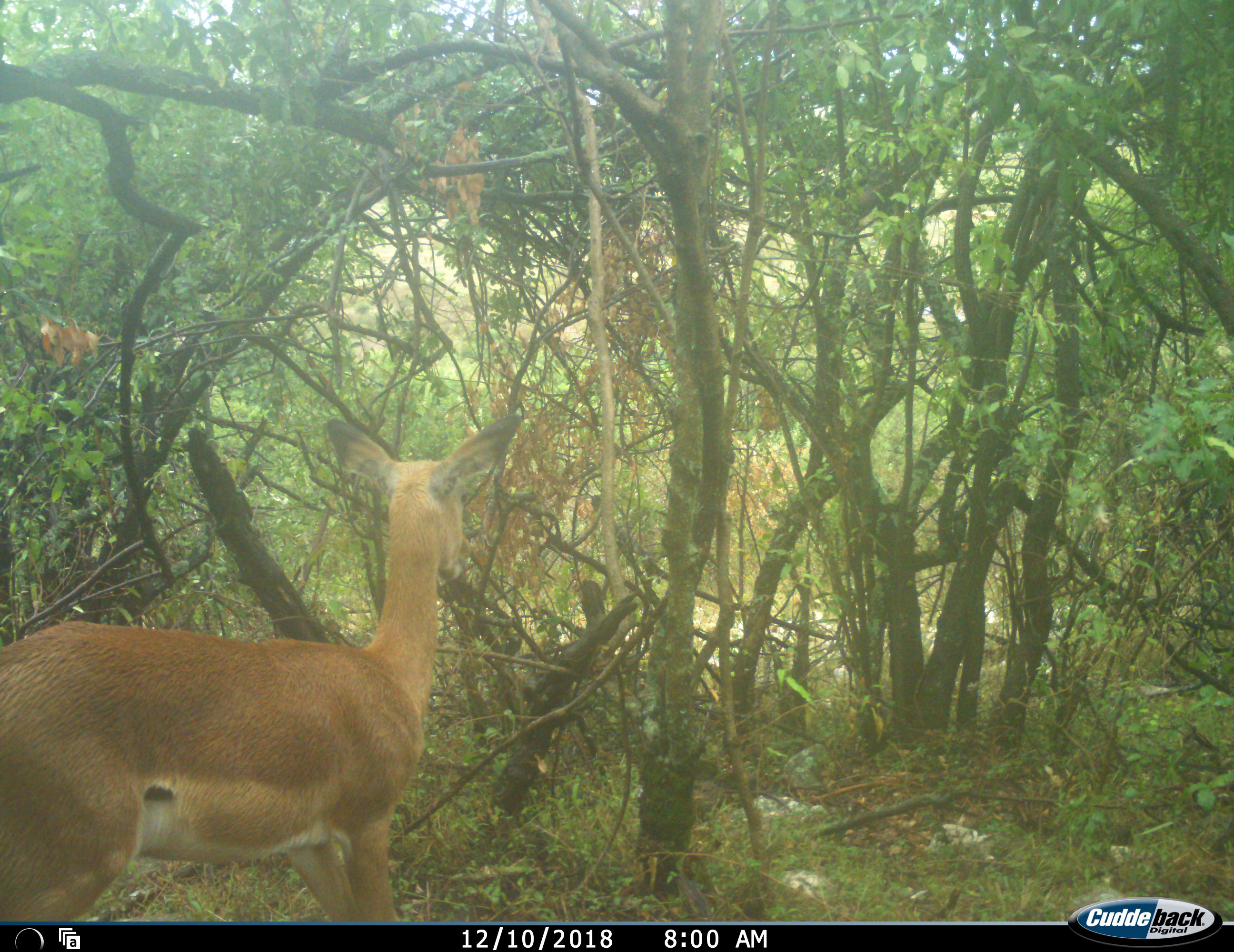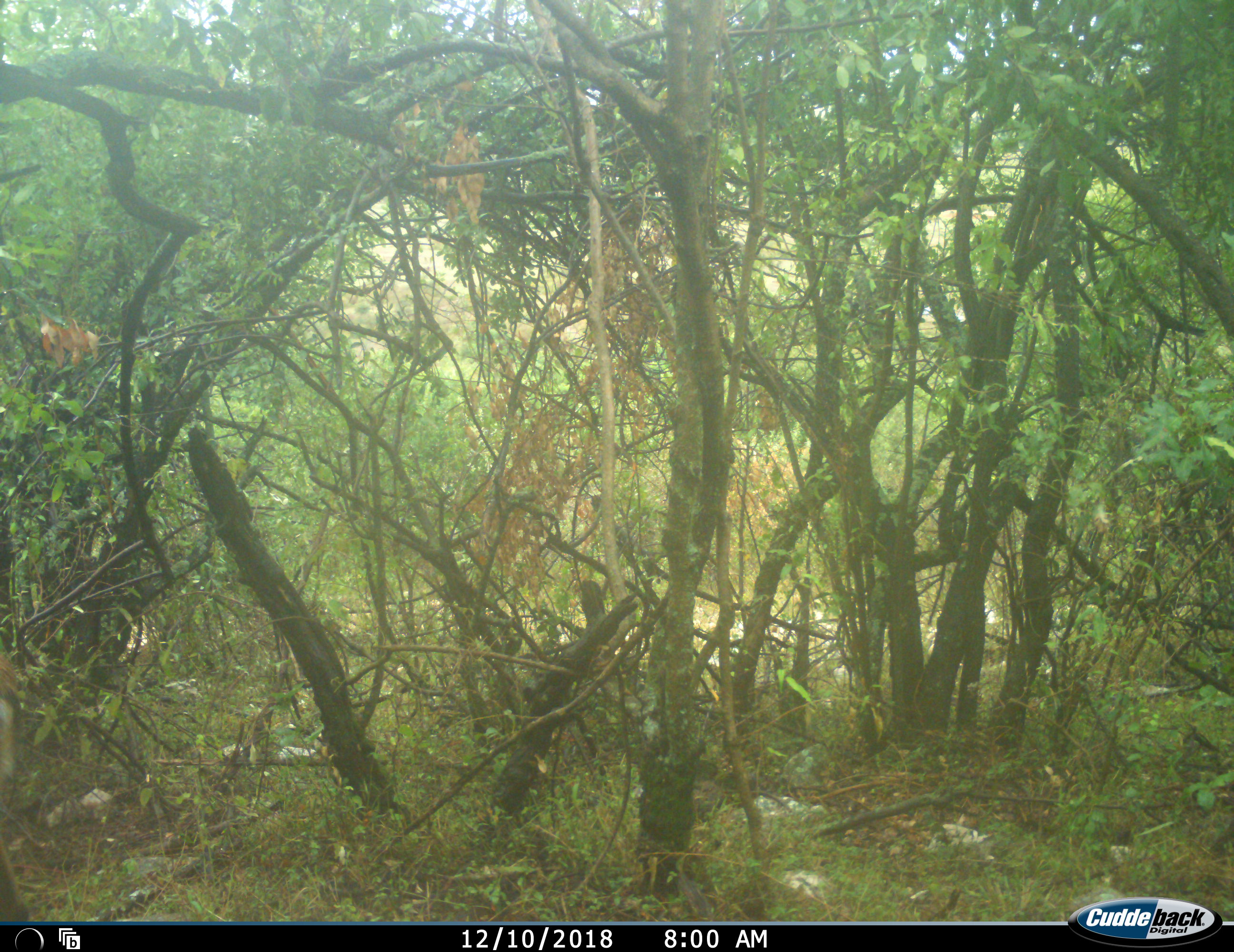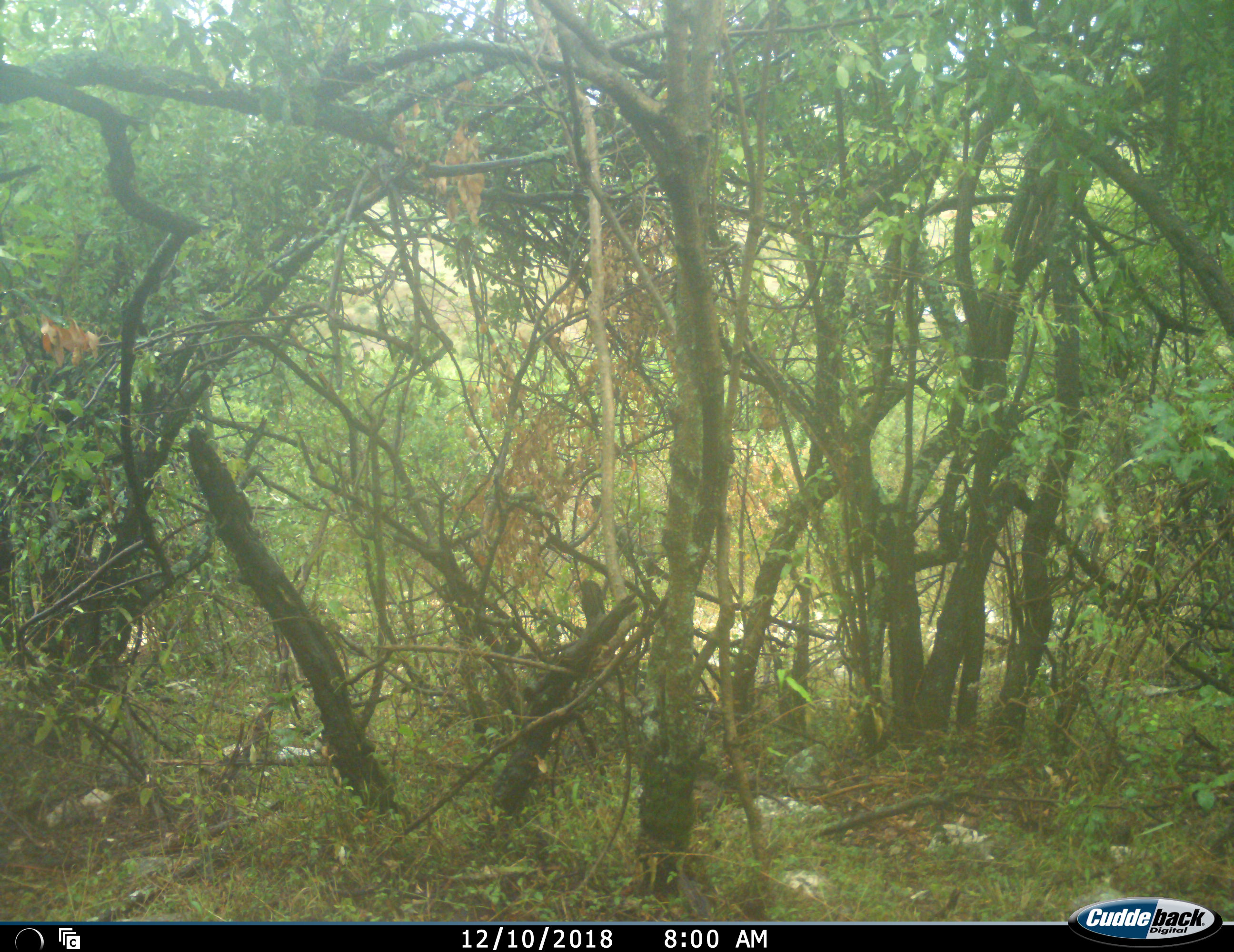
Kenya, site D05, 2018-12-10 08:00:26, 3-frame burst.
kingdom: Animalia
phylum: Chordata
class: Mammalia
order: Artiodactyla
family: Bovidae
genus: Aepyceros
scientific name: Aepyceros melampus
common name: impala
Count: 1.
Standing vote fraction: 44%.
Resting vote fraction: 0%.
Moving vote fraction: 67%.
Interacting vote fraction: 0%.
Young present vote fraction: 0%.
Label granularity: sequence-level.